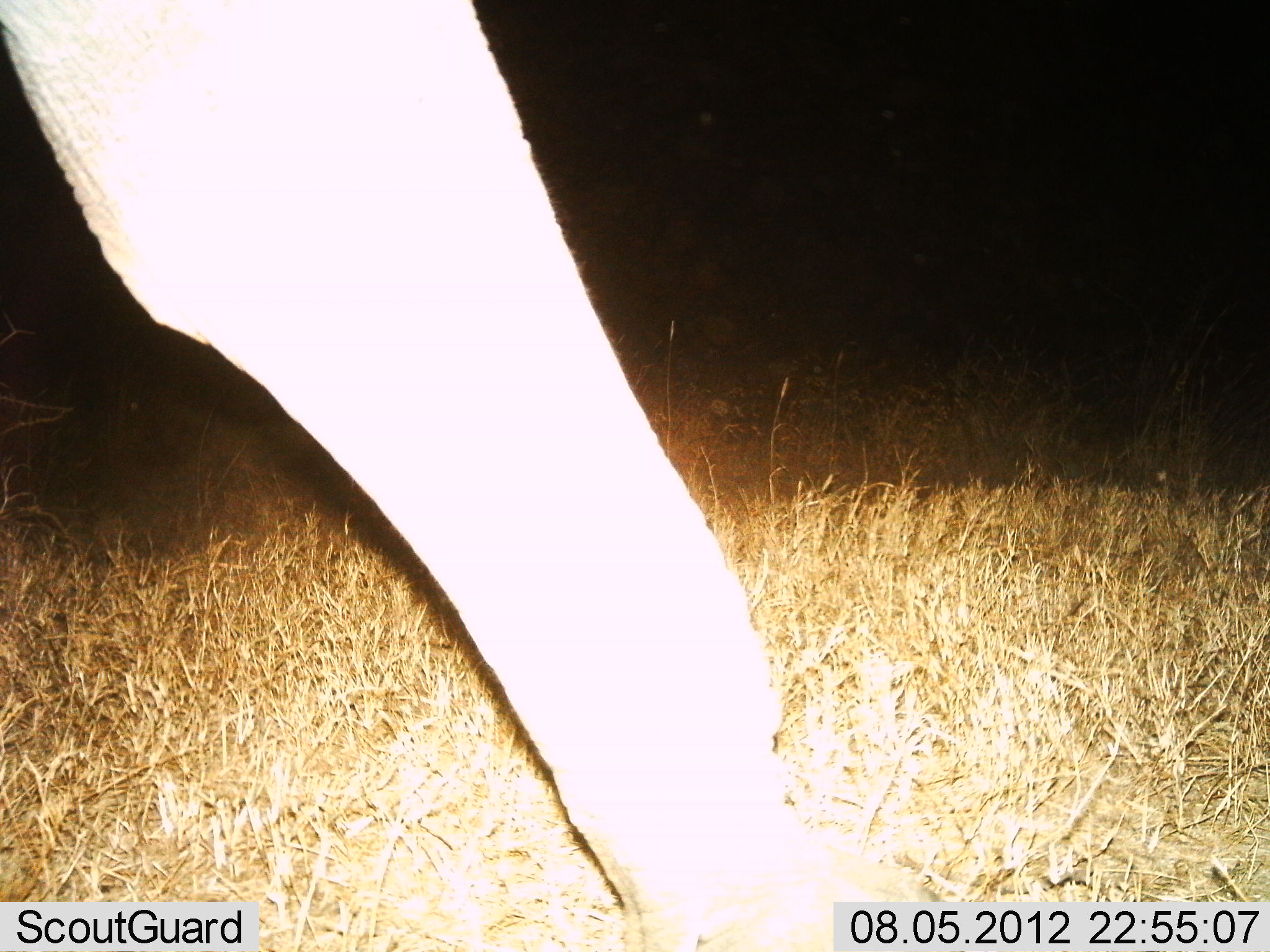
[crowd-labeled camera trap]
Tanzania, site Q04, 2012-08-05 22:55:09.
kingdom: Animalia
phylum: Chordata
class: Mammalia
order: Proboscidea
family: Elephantidae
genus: Loxodonta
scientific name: Loxodonta africana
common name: african bush elephant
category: elephant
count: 1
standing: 50%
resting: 0%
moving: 40%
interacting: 10%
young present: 0%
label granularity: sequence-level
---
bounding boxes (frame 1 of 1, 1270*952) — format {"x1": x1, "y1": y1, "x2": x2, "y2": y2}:
animal: {"x1": 1, "y1": 1, "x2": 929, "y2": 952}